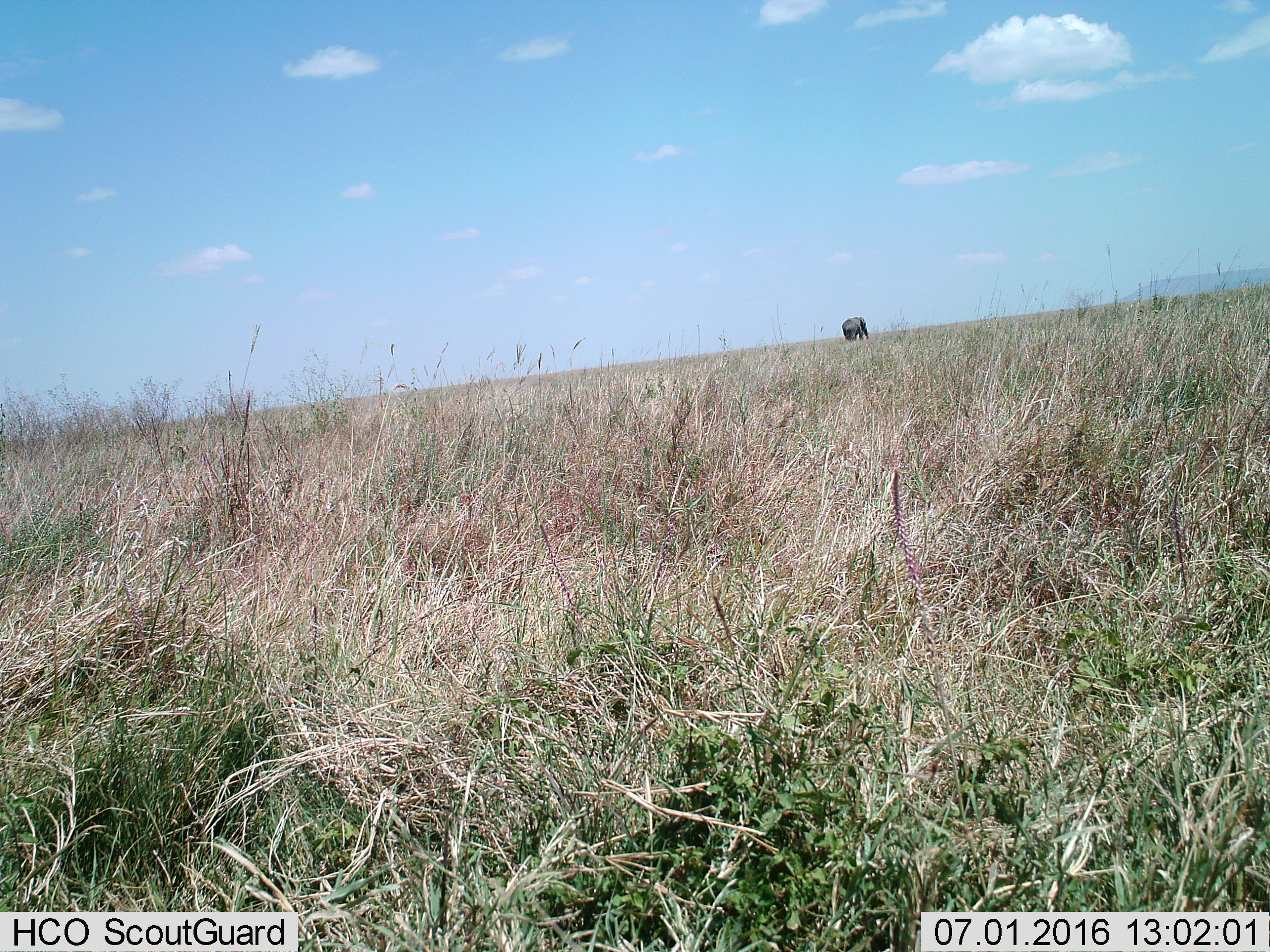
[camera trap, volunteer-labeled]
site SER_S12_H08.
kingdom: Animalia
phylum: Chordata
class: Mammalia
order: Proboscidea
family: Elephantidae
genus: Loxodonta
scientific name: Loxodonta africana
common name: african bush elephant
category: elephant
Elephant (african bush elephant) (Loxodonta africana), count 1. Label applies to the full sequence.